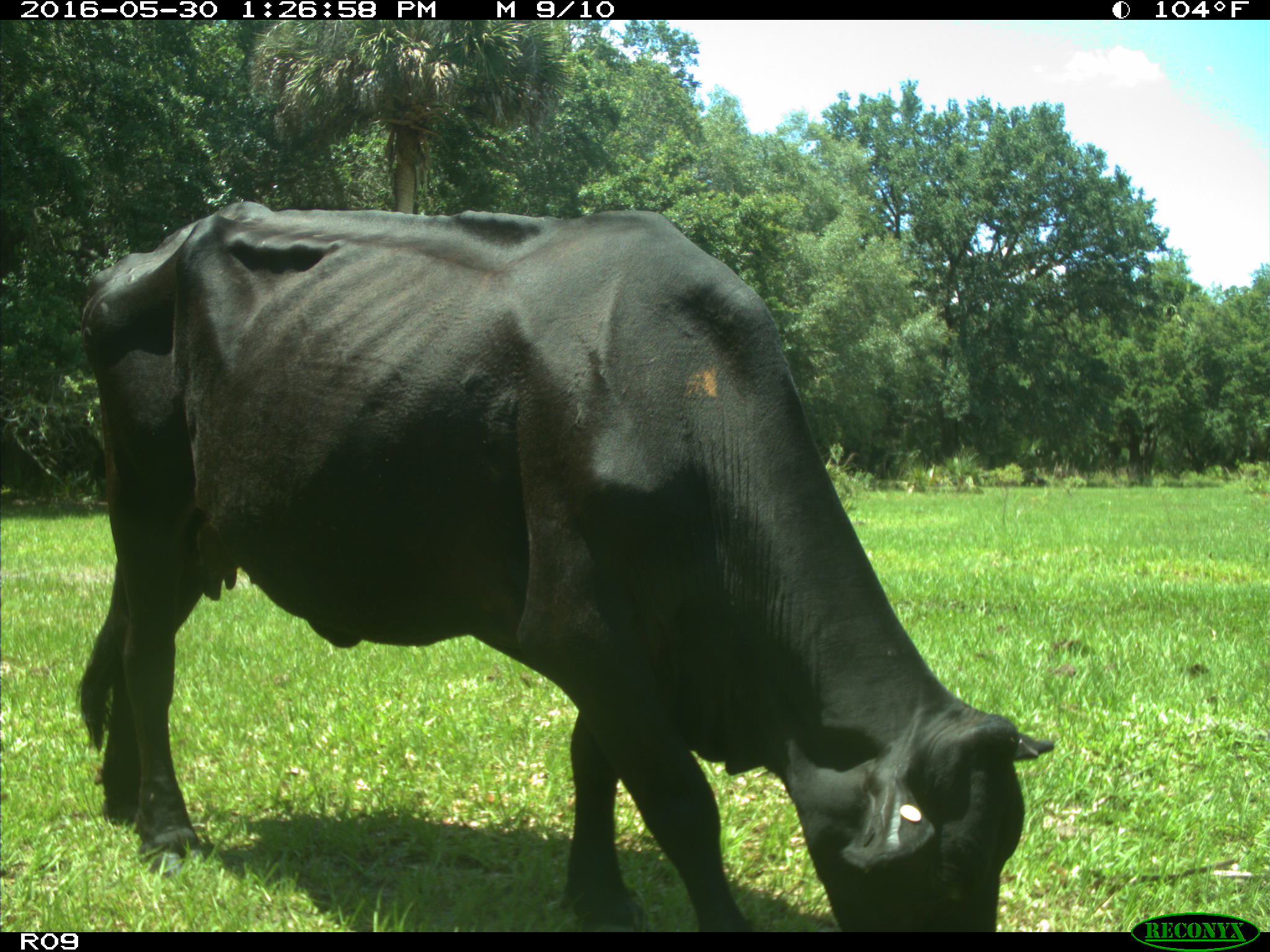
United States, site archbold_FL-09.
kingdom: Animalia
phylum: Chordata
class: Mammalia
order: Artiodactyla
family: Bovidae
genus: Bos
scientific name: Bos taurus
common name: domestic cow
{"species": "Bos taurus (domestic cow)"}